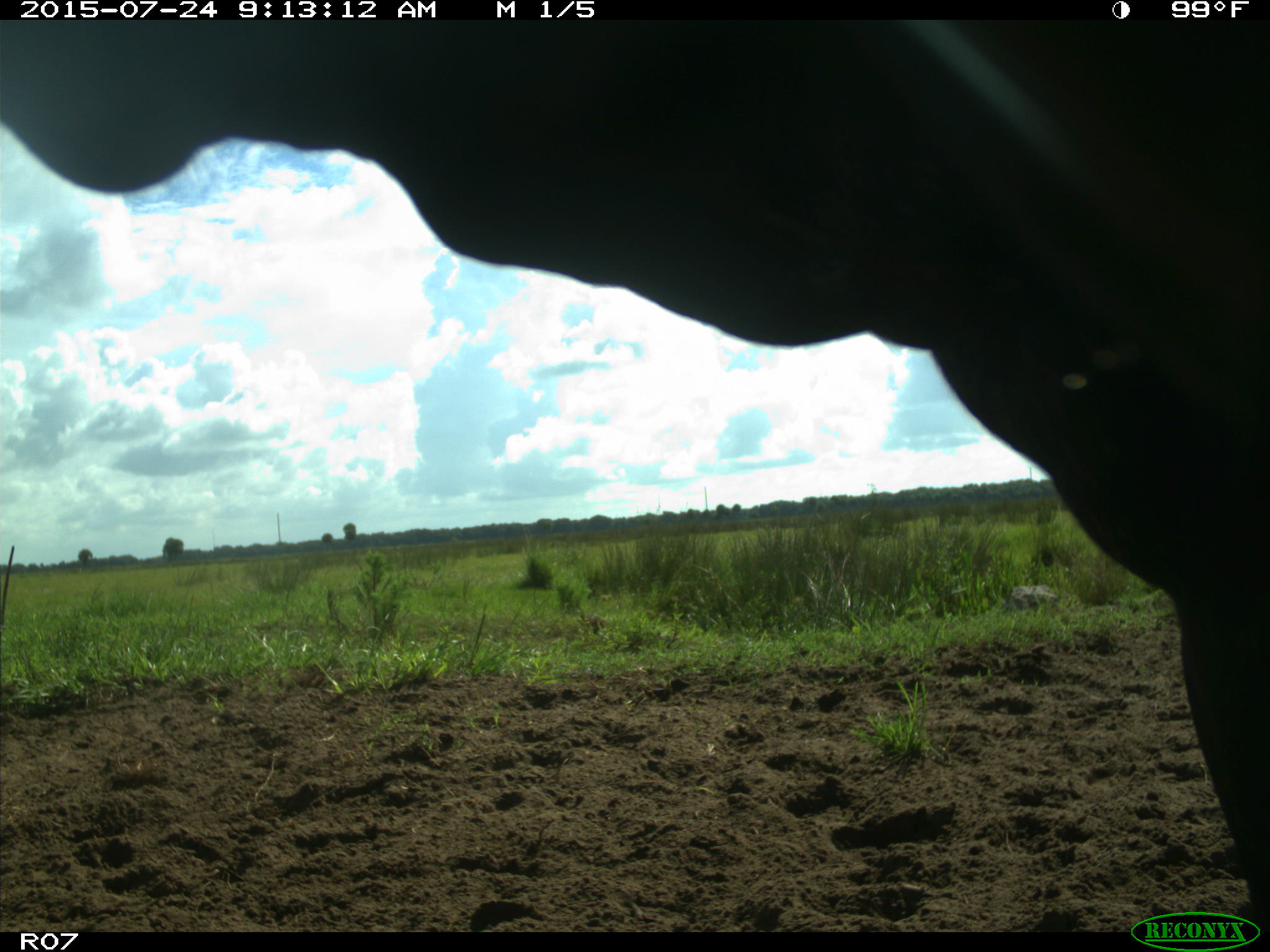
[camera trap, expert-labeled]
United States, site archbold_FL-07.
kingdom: Animalia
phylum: Chordata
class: Mammalia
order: Artiodactyla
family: Bovidae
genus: Bos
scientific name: Bos taurus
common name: domestic cow